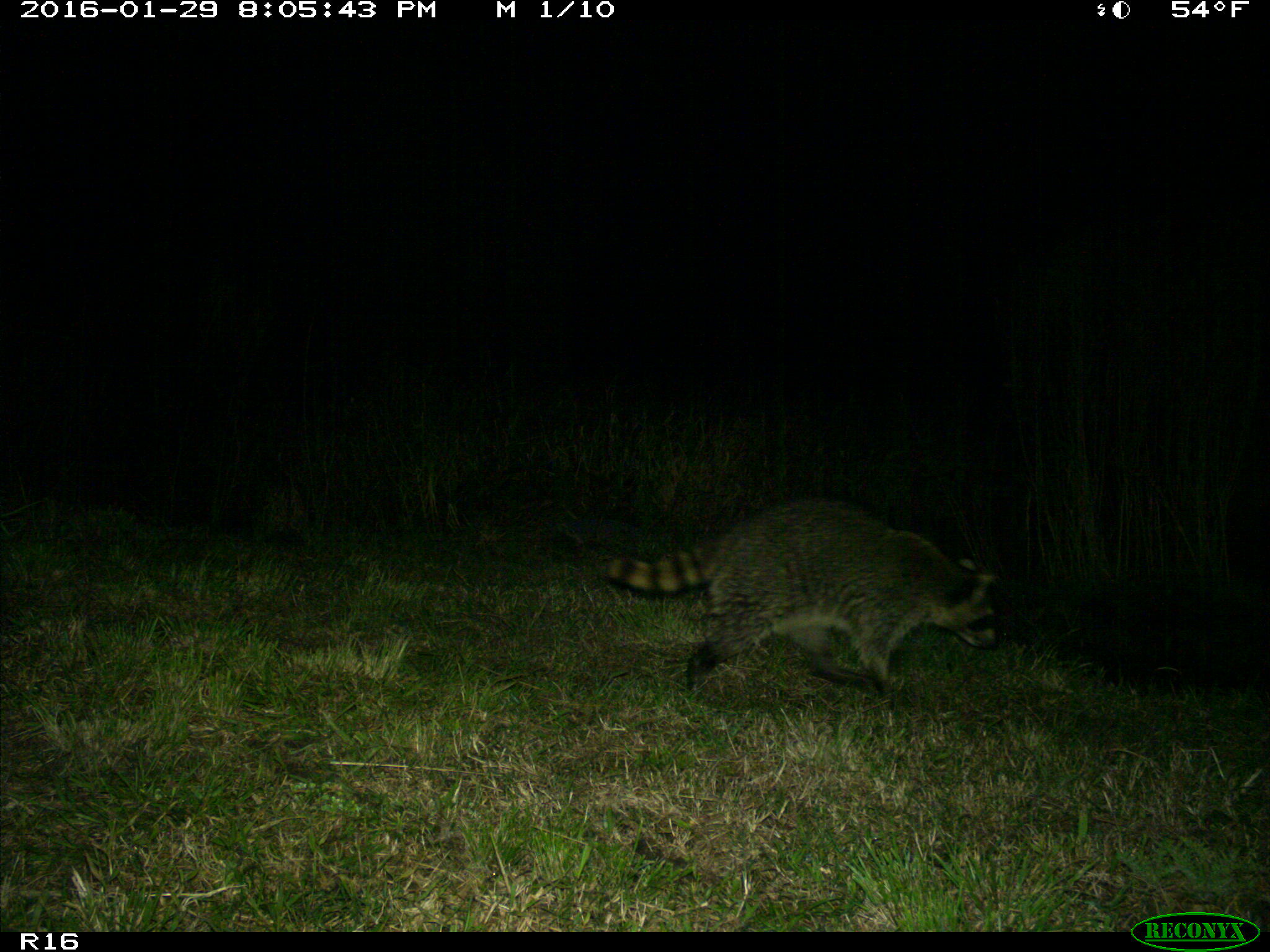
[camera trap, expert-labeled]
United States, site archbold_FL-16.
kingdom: Animalia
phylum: Chordata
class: Mammalia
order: Carnivora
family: Procyonidae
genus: Procyon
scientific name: Procyon lotor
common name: common raccoon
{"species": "Procyon lotor (common raccoon)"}